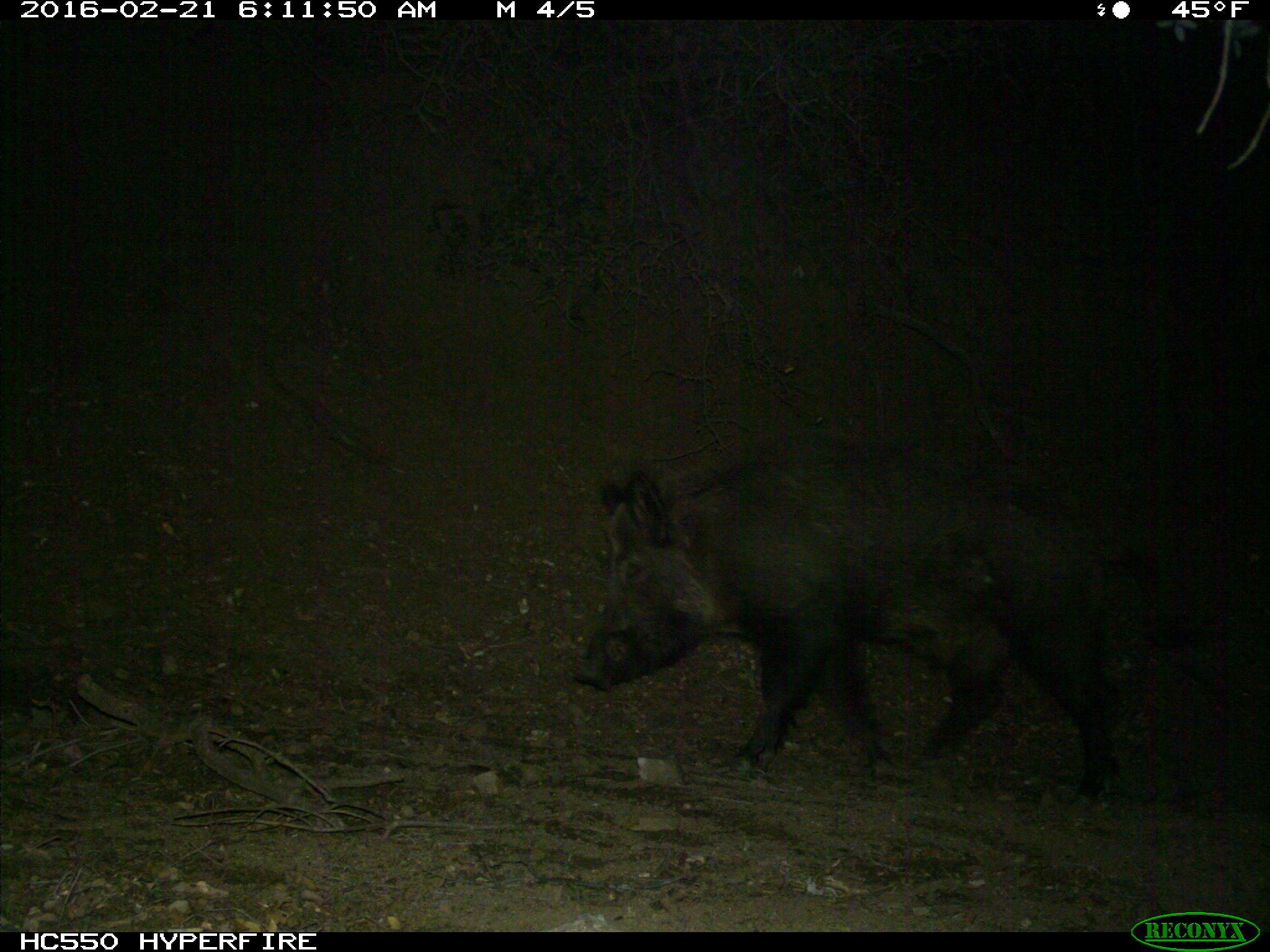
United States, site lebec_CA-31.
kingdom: Animalia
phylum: Chordata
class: Mammalia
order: Artiodactyla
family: Suidae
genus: Sus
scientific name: Sus scrofa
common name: wild boar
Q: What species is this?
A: Sus scrofa (wild boar).